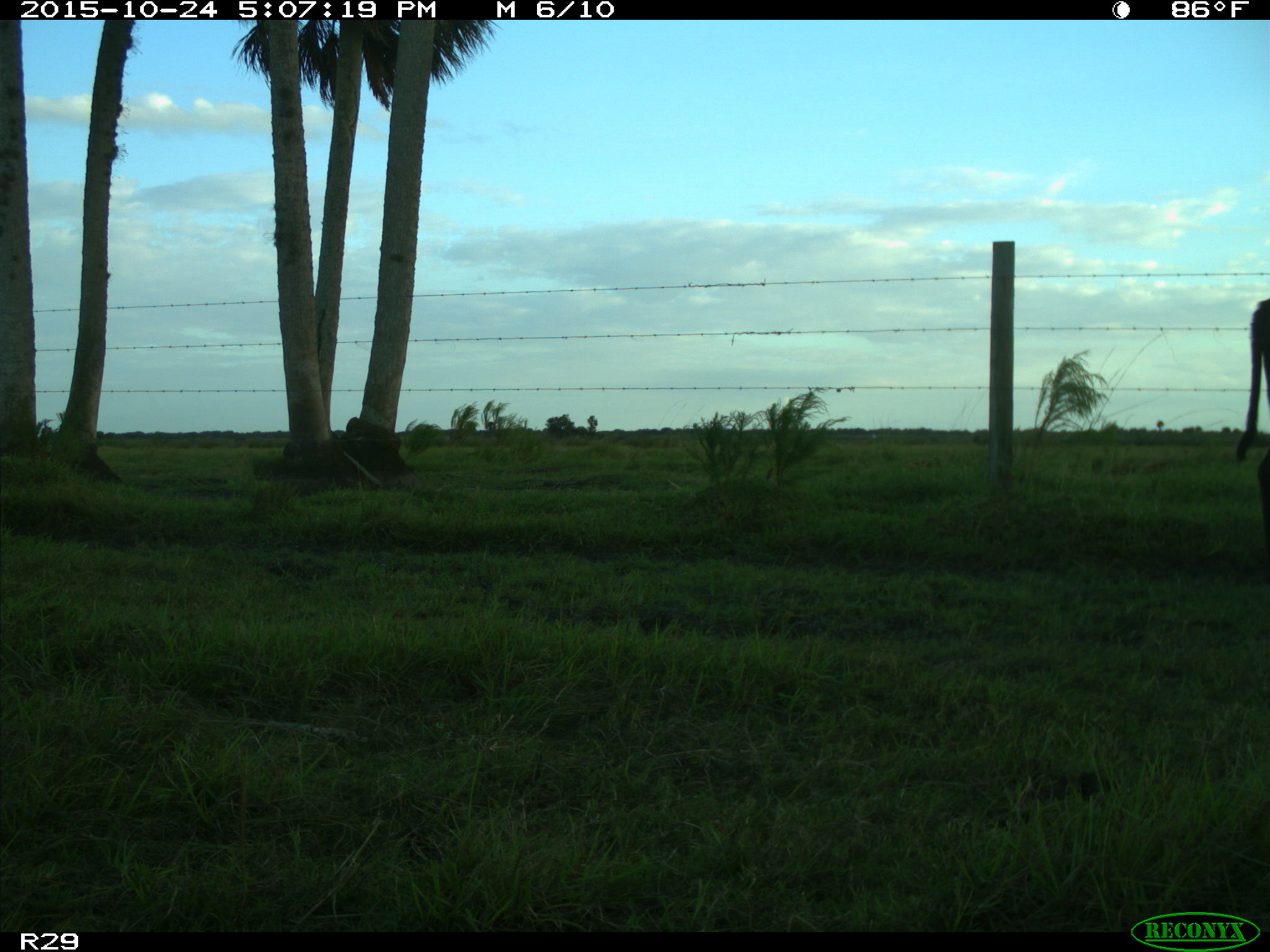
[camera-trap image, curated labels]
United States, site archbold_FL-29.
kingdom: Animalia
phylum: Chordata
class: Mammalia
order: Artiodactyla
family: Bovidae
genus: Bos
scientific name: Bos taurus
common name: domestic cow